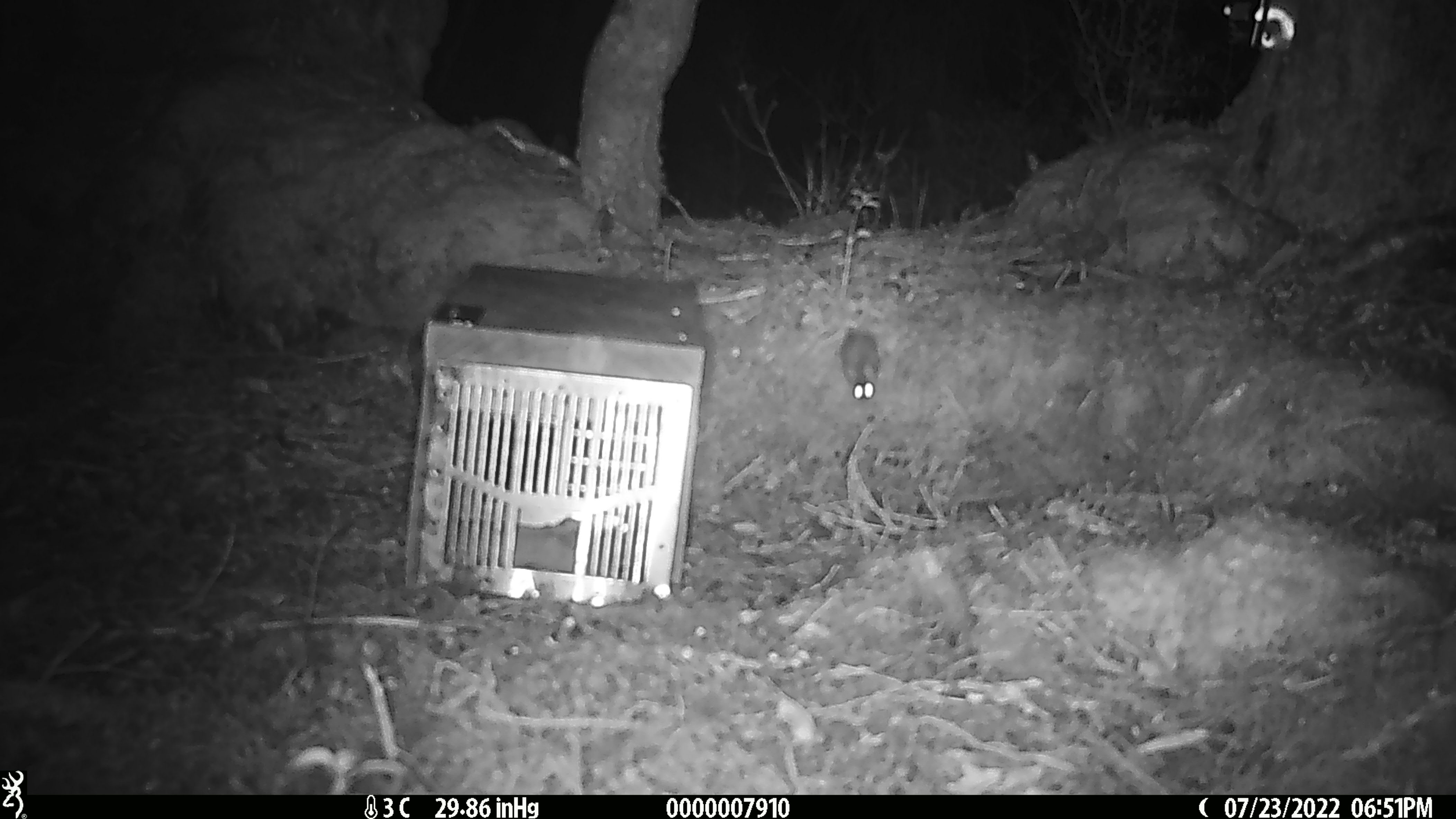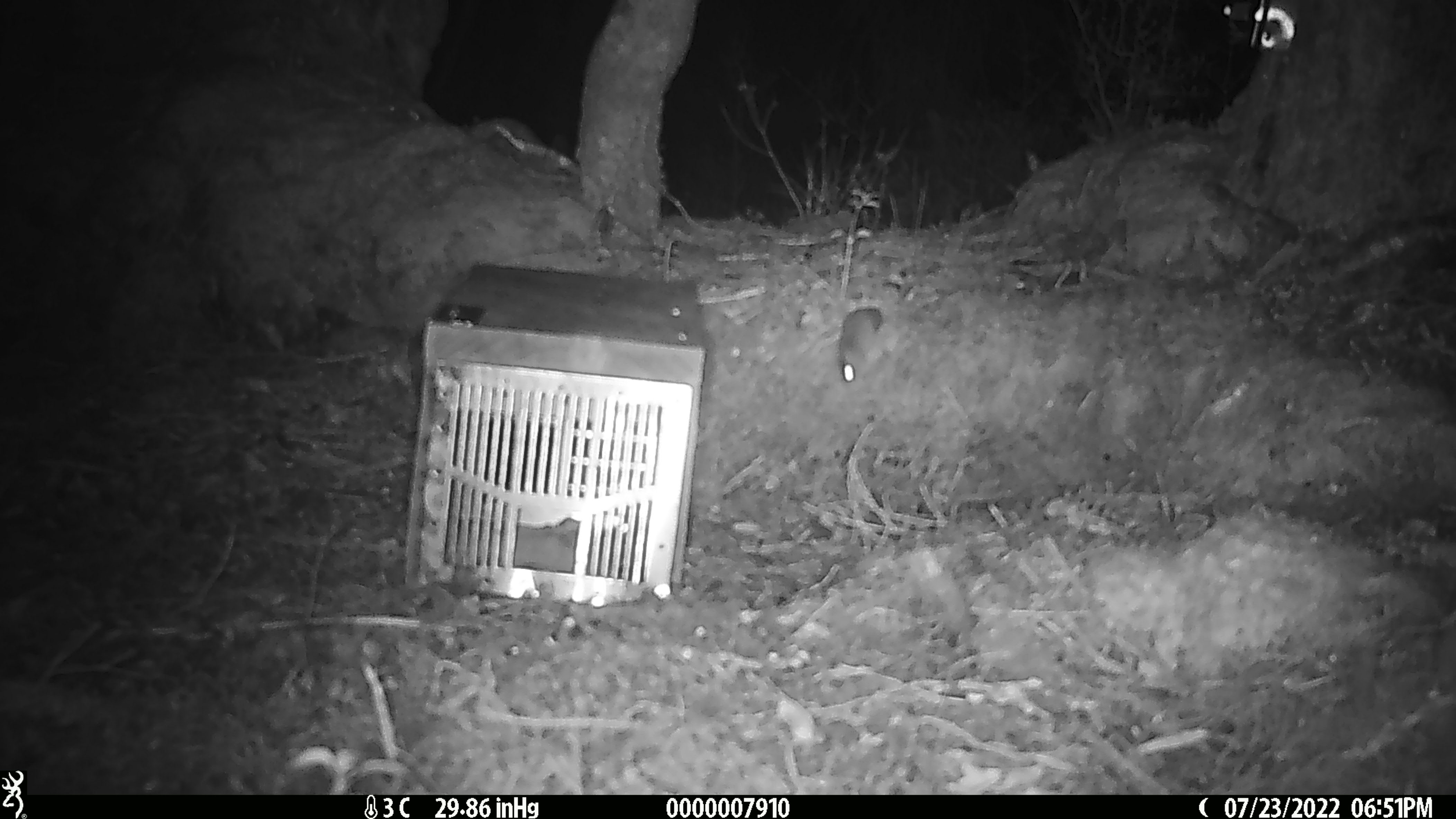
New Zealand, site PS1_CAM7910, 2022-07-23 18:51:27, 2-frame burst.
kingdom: Animalia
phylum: Chordata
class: Mammalia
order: Rodentia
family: Muridae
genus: Mus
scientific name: Mus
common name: mouse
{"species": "mouse (Mus)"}